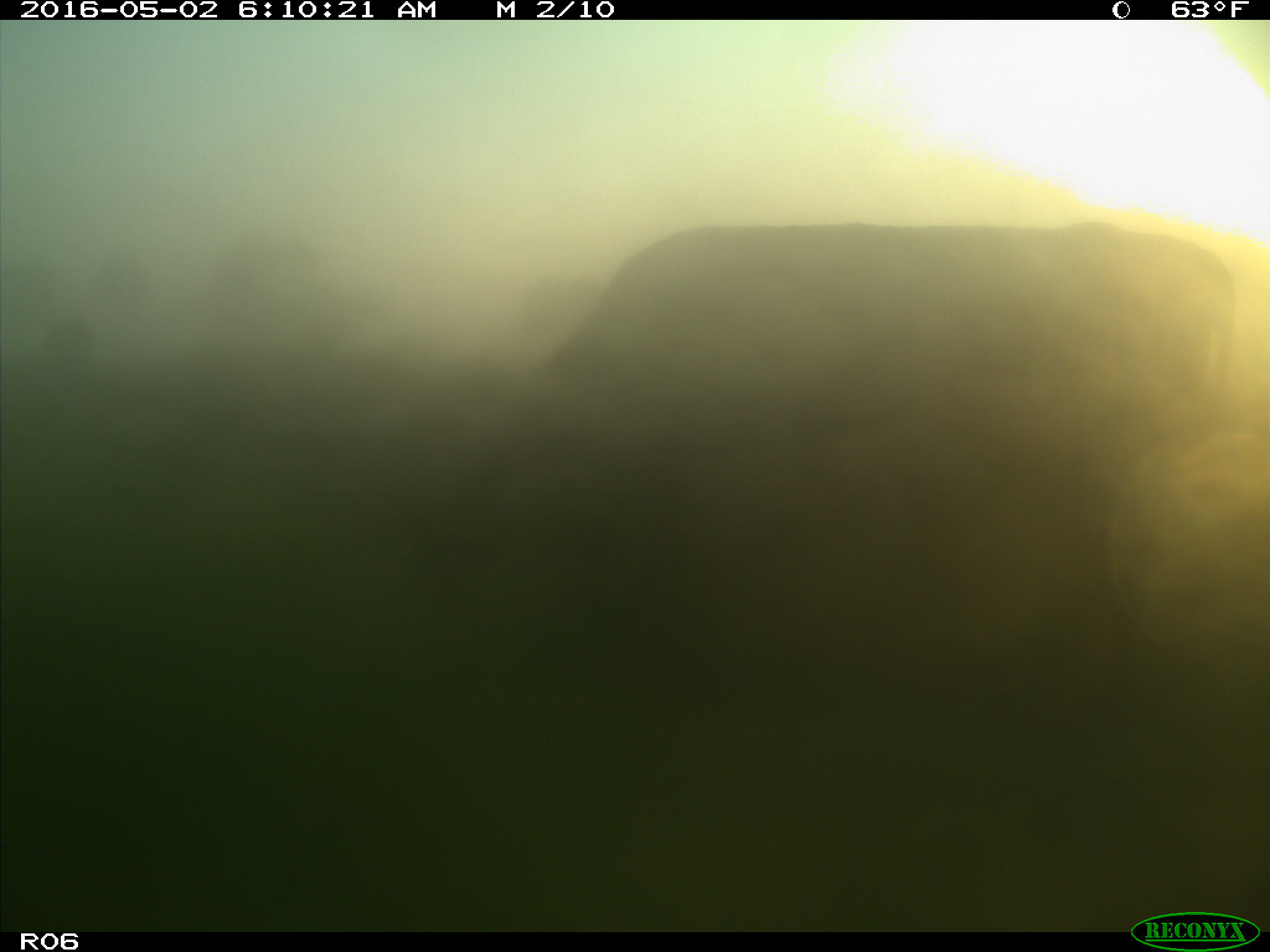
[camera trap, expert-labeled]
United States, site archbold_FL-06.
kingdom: Animalia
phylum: Chordata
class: Mammalia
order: Artiodactyla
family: Bovidae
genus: Bos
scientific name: Bos taurus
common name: domestic cow